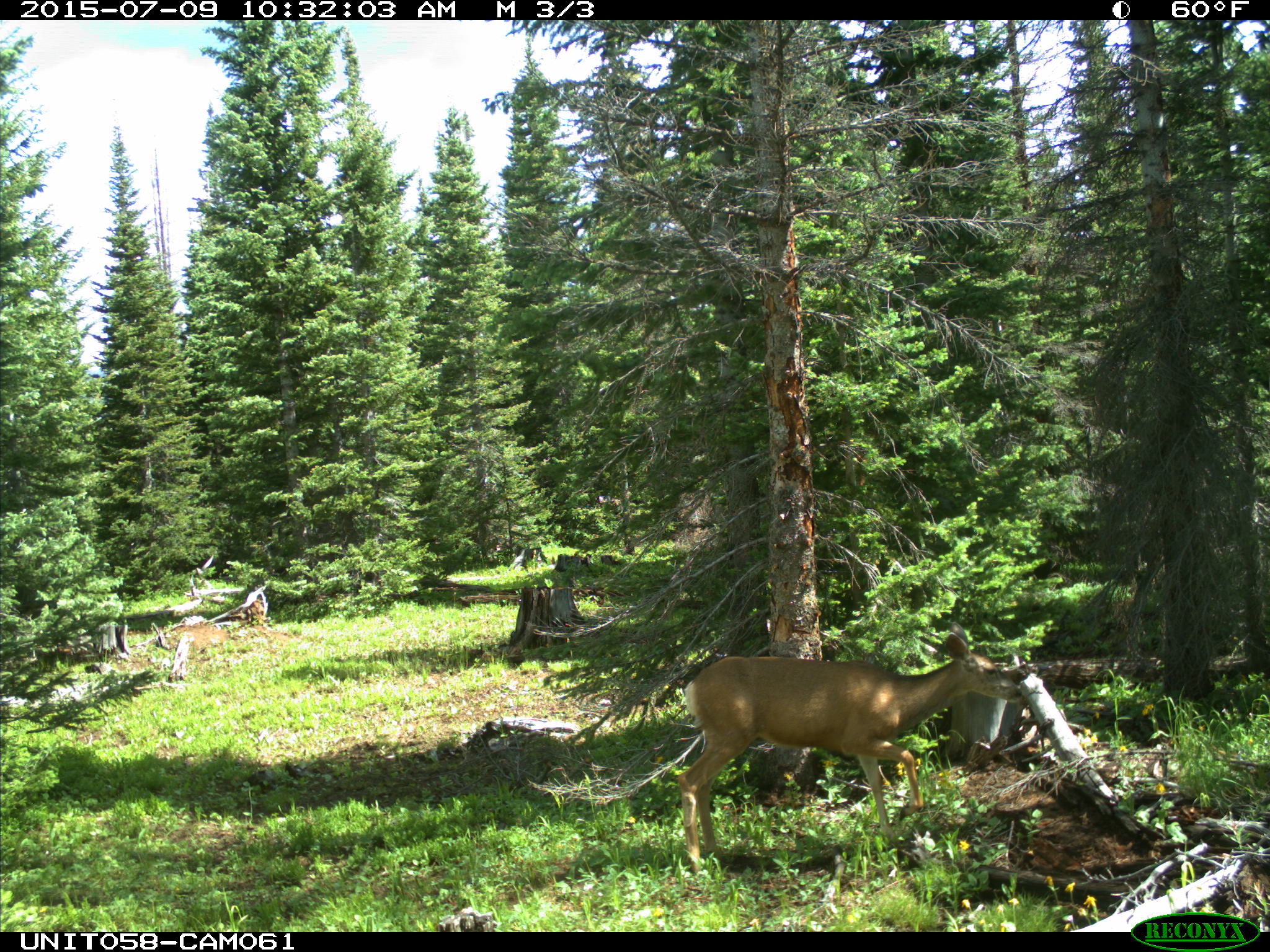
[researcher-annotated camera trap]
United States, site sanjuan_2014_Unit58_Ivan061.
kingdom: Animalia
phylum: Chordata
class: Mammalia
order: Artiodactyla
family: Cervidae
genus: Odocoileus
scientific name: Odocoileus hemionus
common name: mule deer